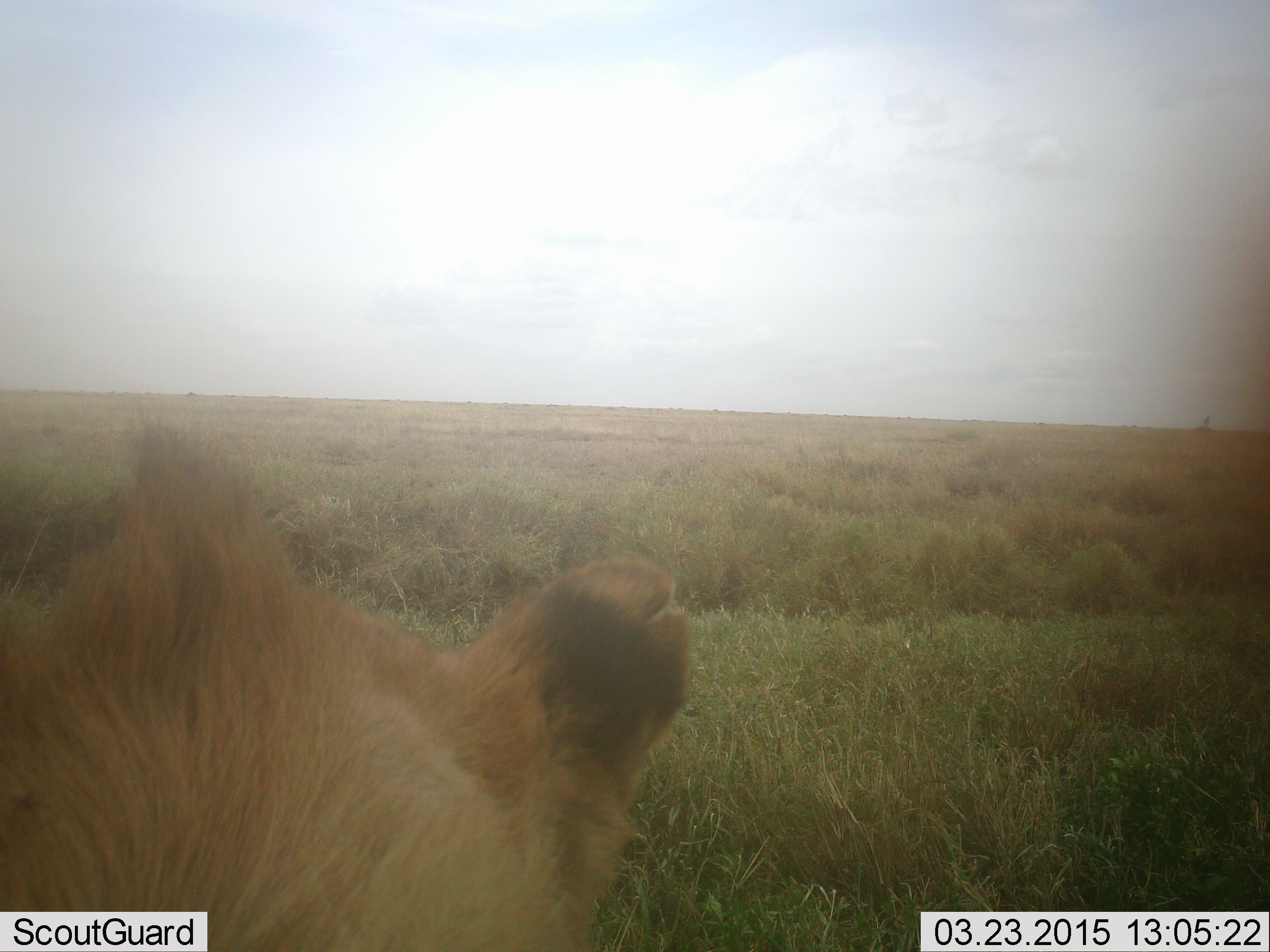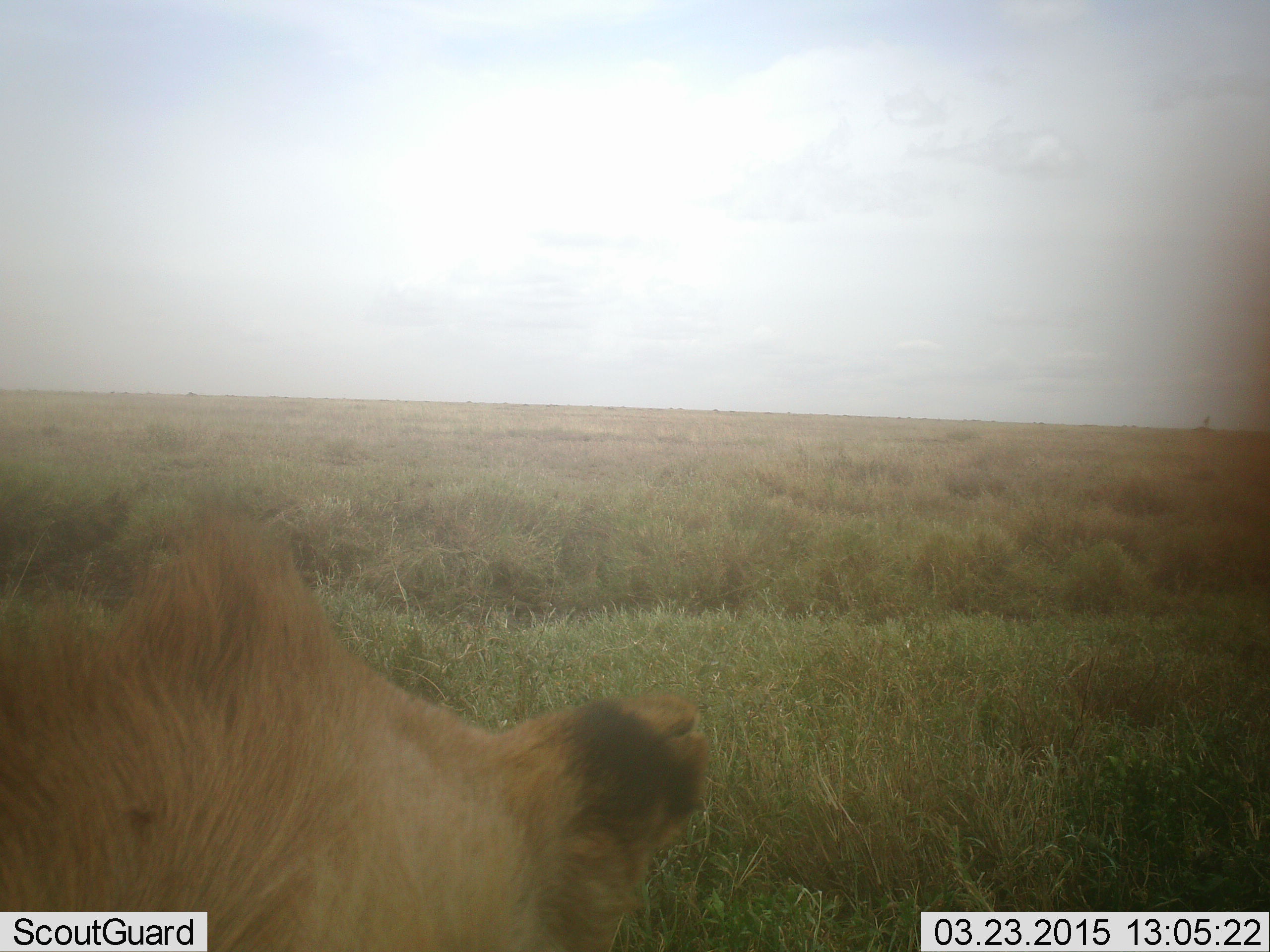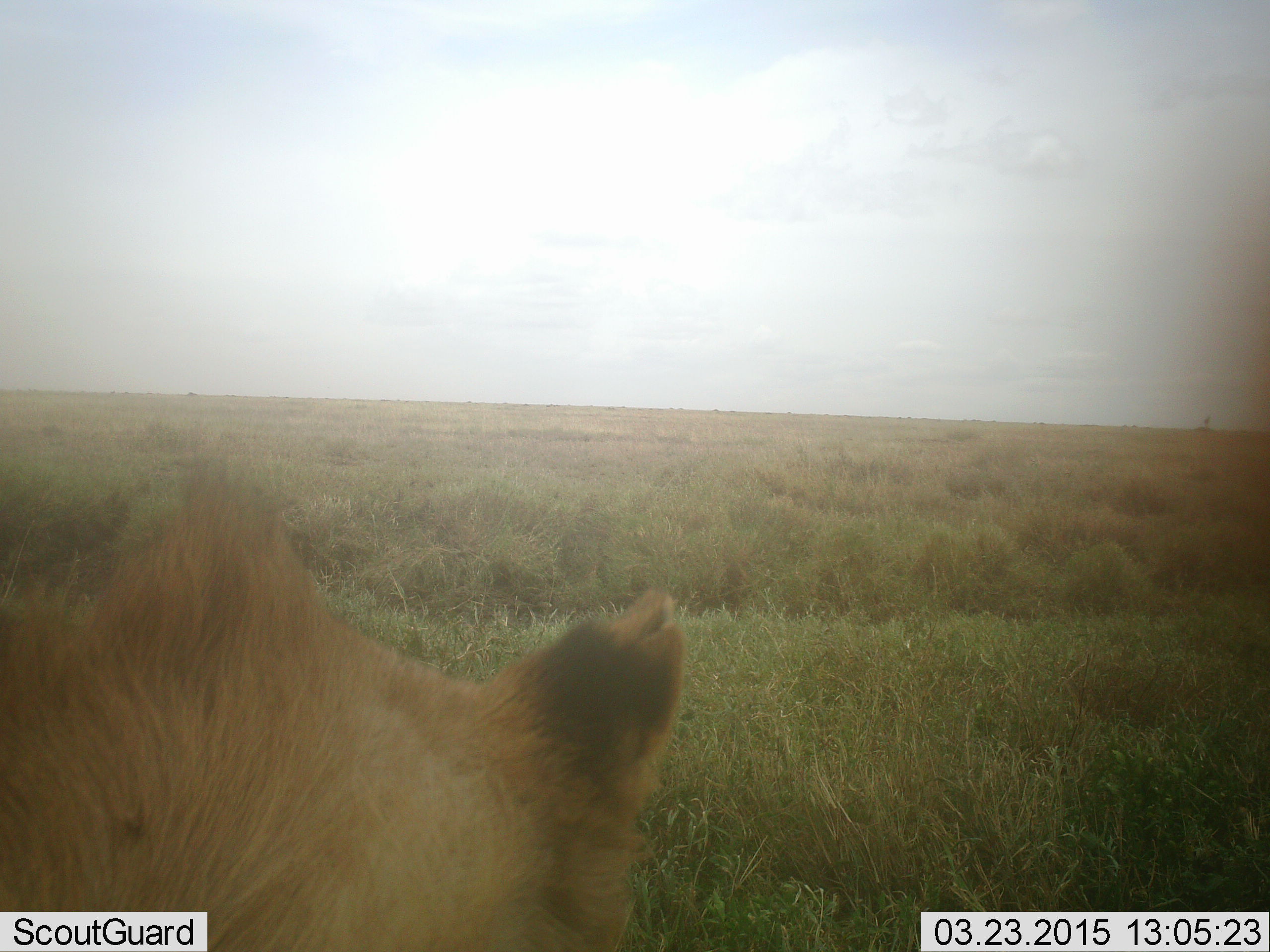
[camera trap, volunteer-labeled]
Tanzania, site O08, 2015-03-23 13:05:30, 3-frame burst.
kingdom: Animalia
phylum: Chordata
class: Mammalia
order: Carnivora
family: Felidae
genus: Panthera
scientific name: Panthera leo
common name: lion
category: lionfemale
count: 1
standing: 30%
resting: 60%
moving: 10%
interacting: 0%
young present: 0%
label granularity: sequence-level